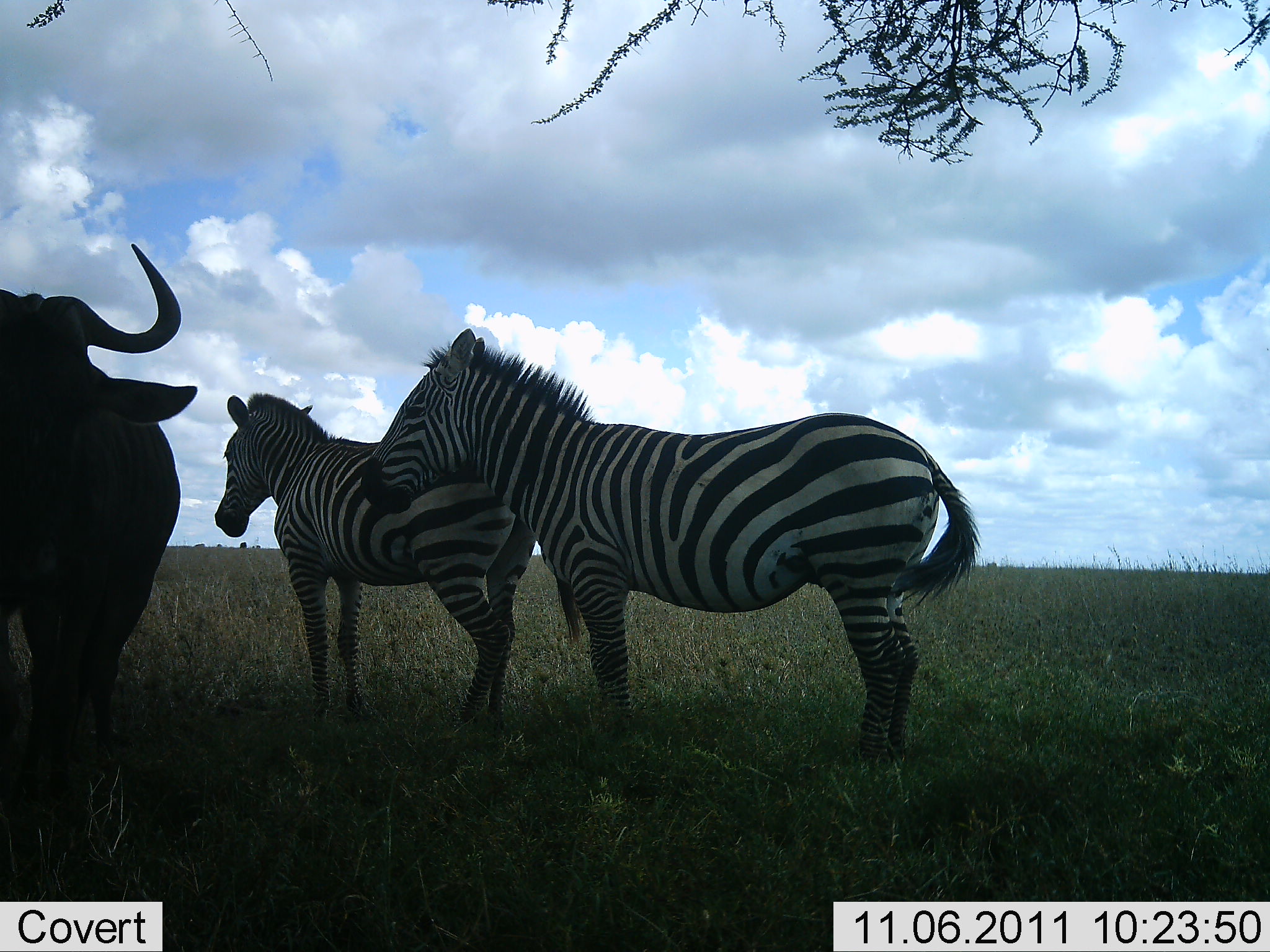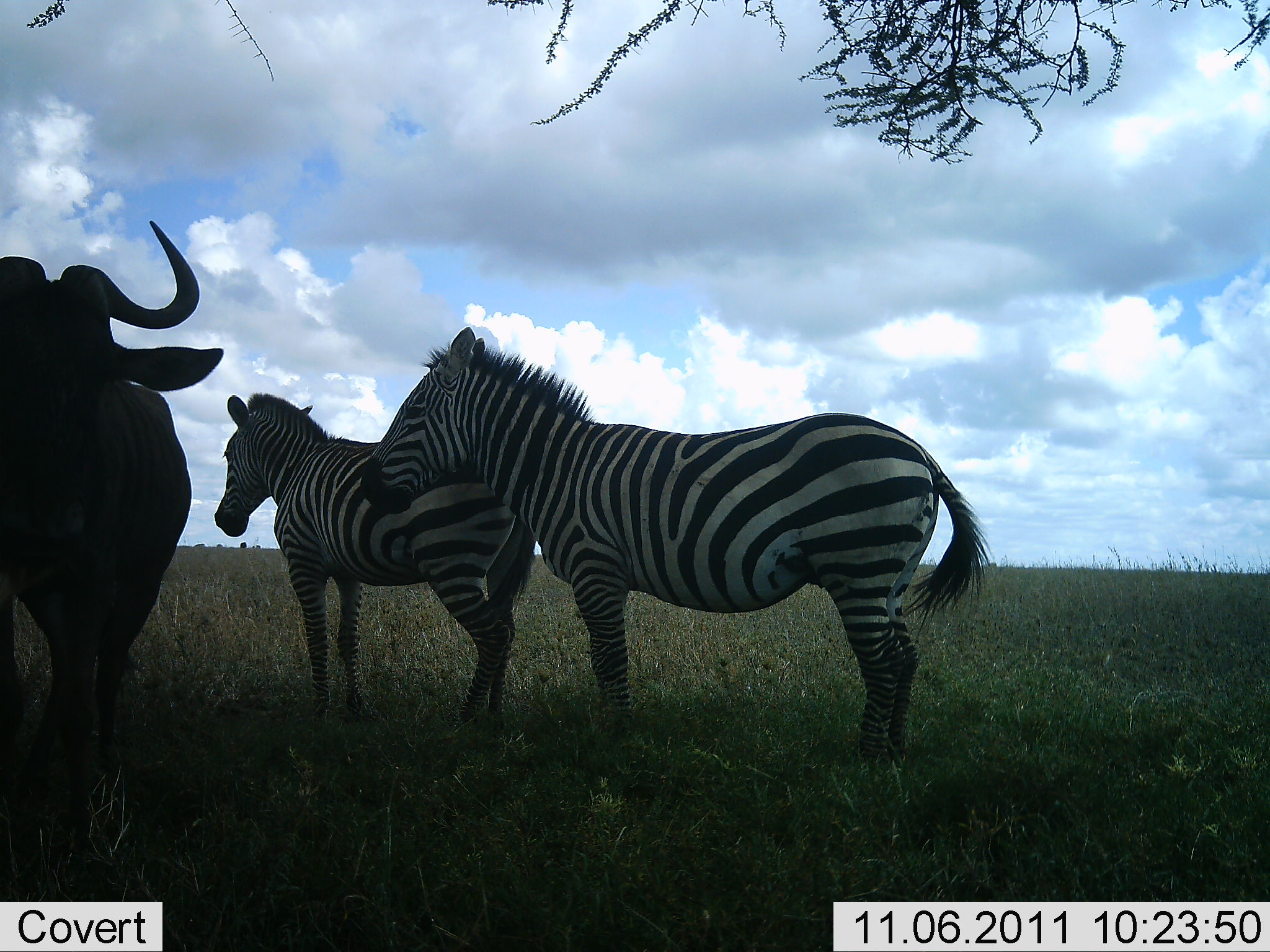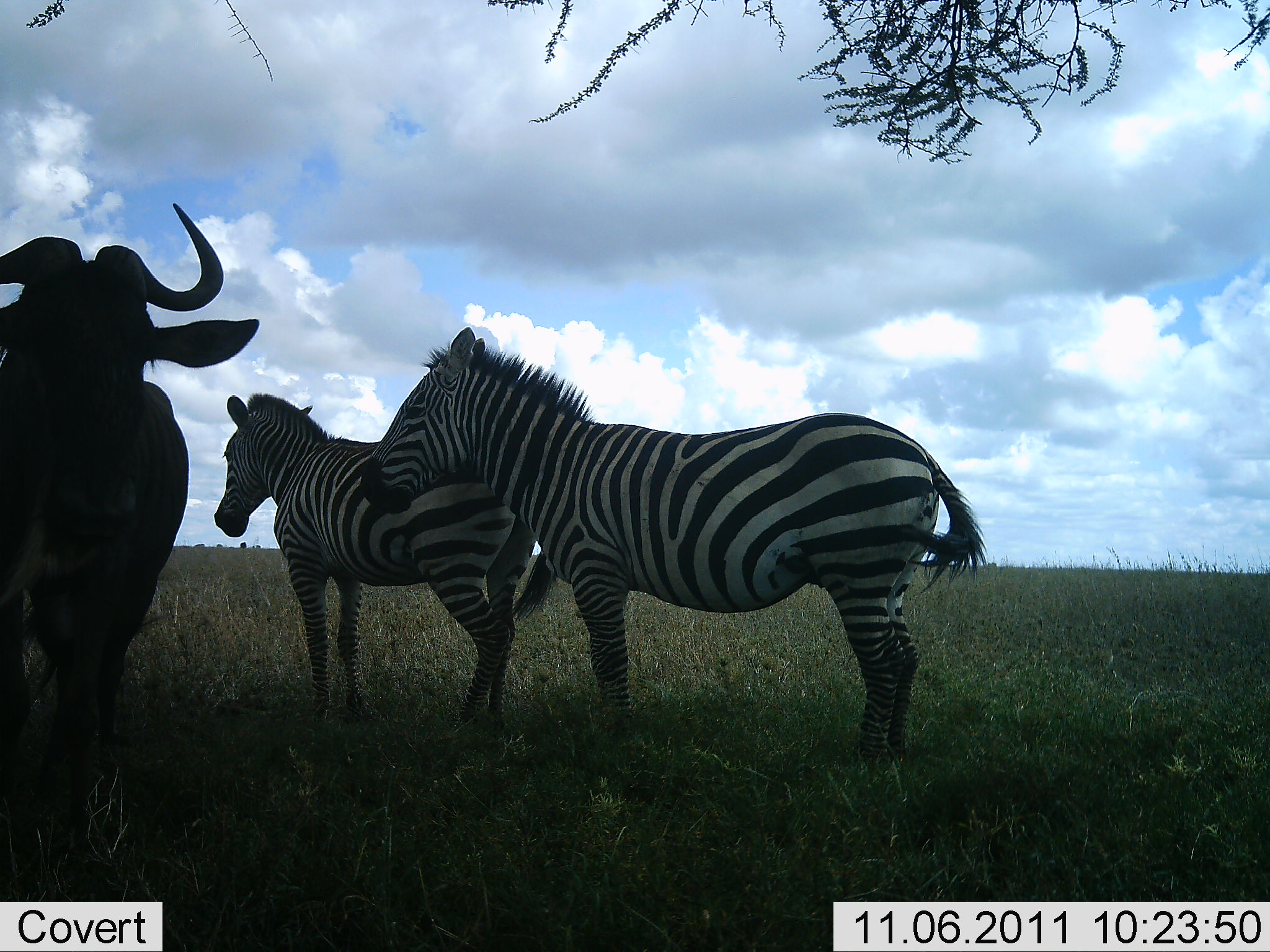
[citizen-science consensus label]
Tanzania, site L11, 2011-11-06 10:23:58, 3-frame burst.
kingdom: Animalia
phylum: Chordata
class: Mammalia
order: Artiodactyla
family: Bovidae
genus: Connochaetes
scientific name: Connochaetes taurinus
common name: blue wildebeest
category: wildebeest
Wildebeest (blue wildebeest) (Connochaetes taurinus), count 1. Behavior (volunteer vote fractions): standing 85%, resting 8%, moving 23%, interacting 0%. Young present (vote fraction): 0%. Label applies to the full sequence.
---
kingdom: Animalia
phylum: Chordata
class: Mammalia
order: Perissodactyla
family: Equidae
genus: Equus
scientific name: Equus quagga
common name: plains zebra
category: zebra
Zebra (plains zebra) (Equus quagga), count 2. Behavior (volunteer vote fractions): standing 100%, resting 17%, moving 0%, interacting 0%. Young present (vote fraction): 0%. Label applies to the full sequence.